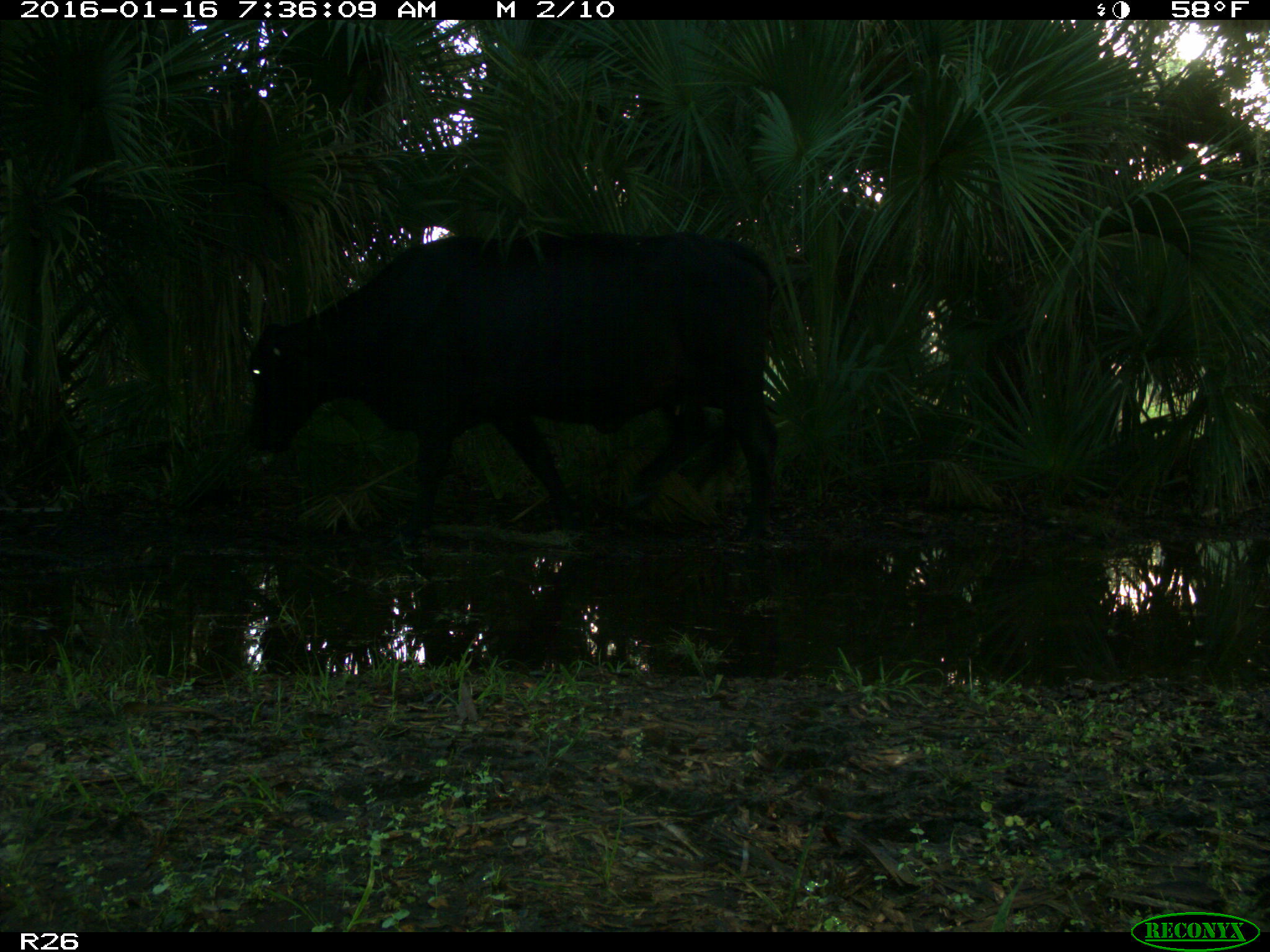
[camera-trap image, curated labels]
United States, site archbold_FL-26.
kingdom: Animalia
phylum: Chordata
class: Mammalia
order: Artiodactyla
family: Bovidae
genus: Bos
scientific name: Bos taurus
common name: domestic cow